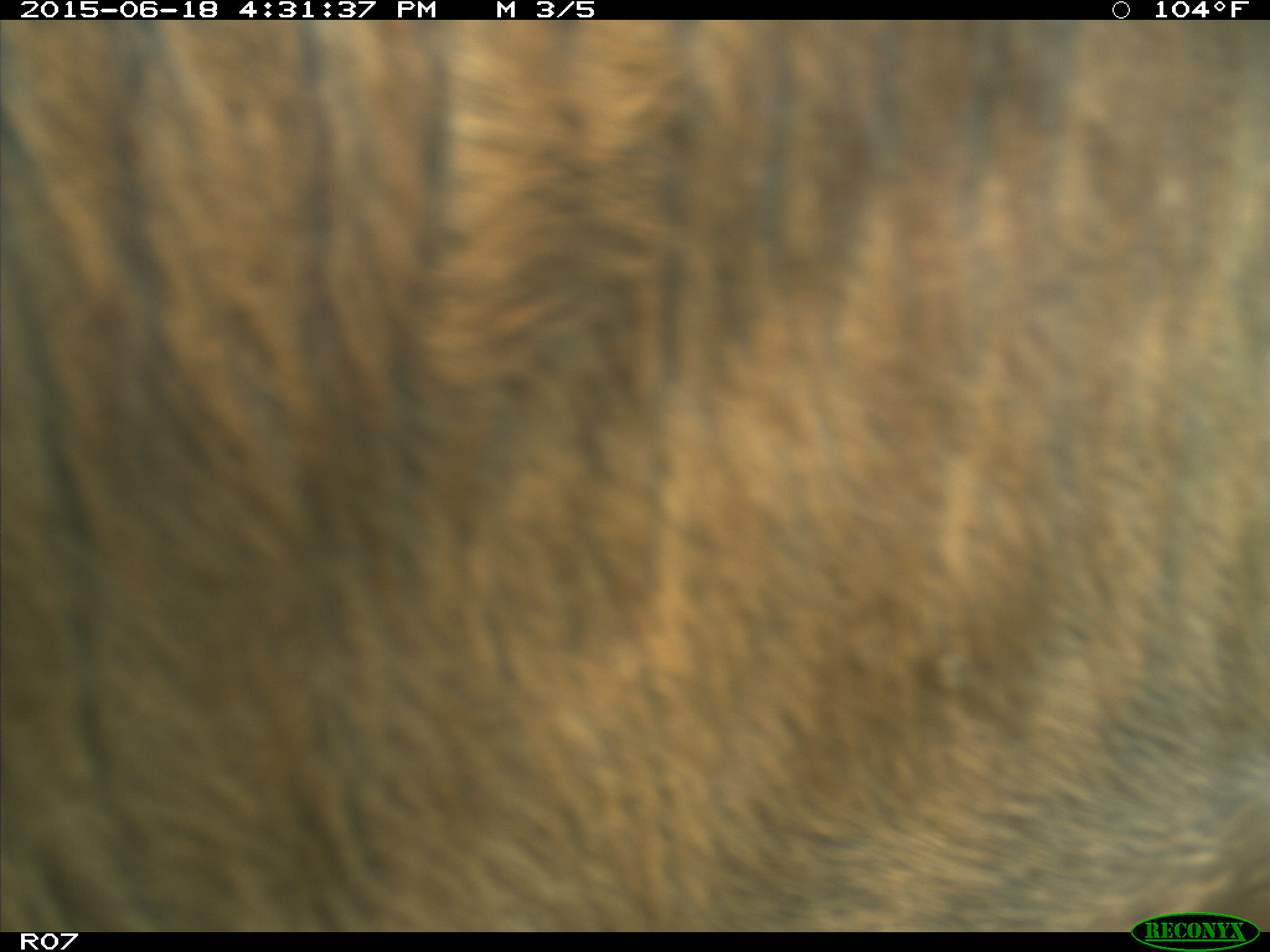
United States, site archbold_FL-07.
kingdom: Animalia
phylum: Chordata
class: Mammalia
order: Artiodactyla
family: Bovidae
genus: Bos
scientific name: Bos taurus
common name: domestic cow